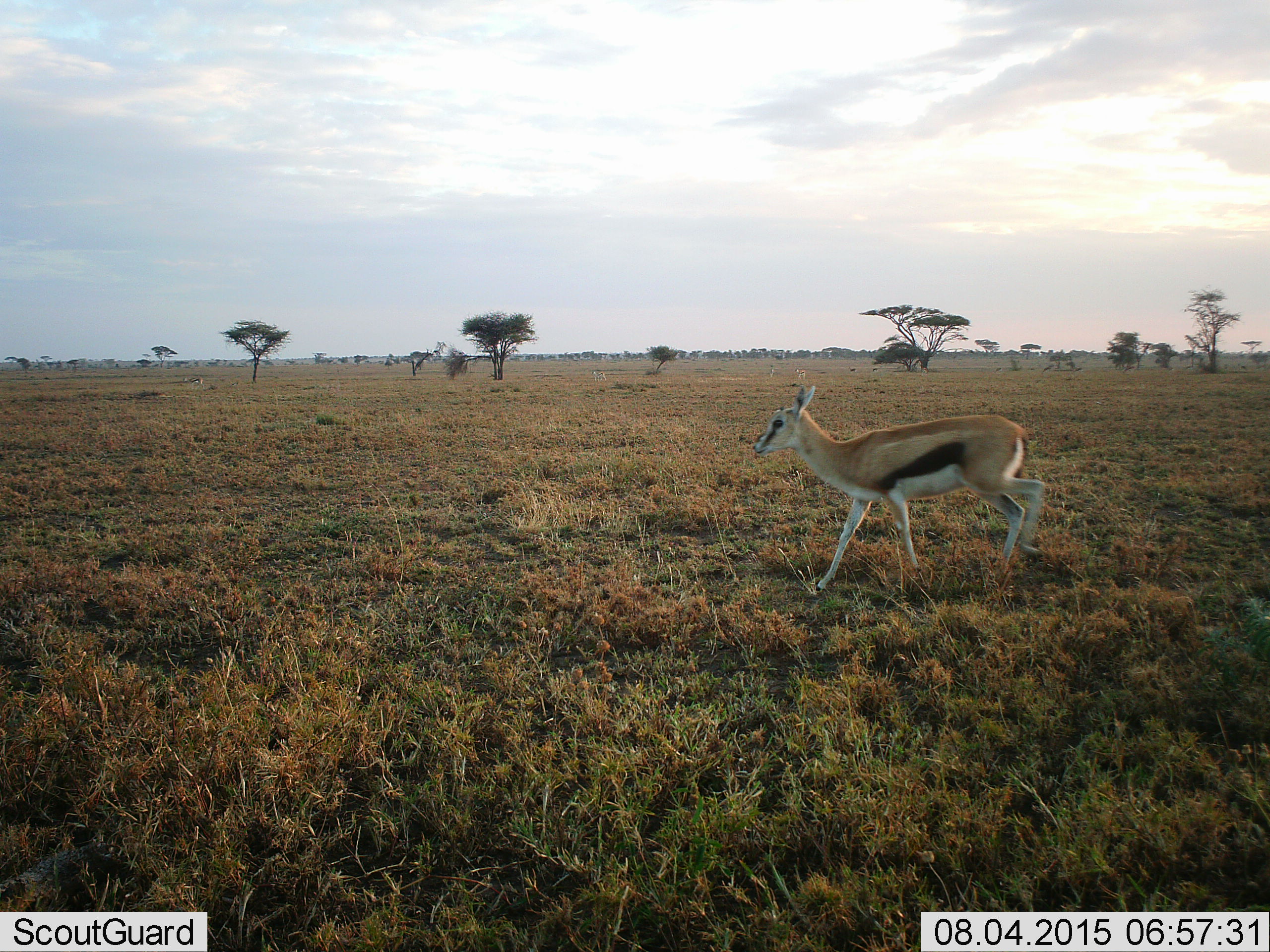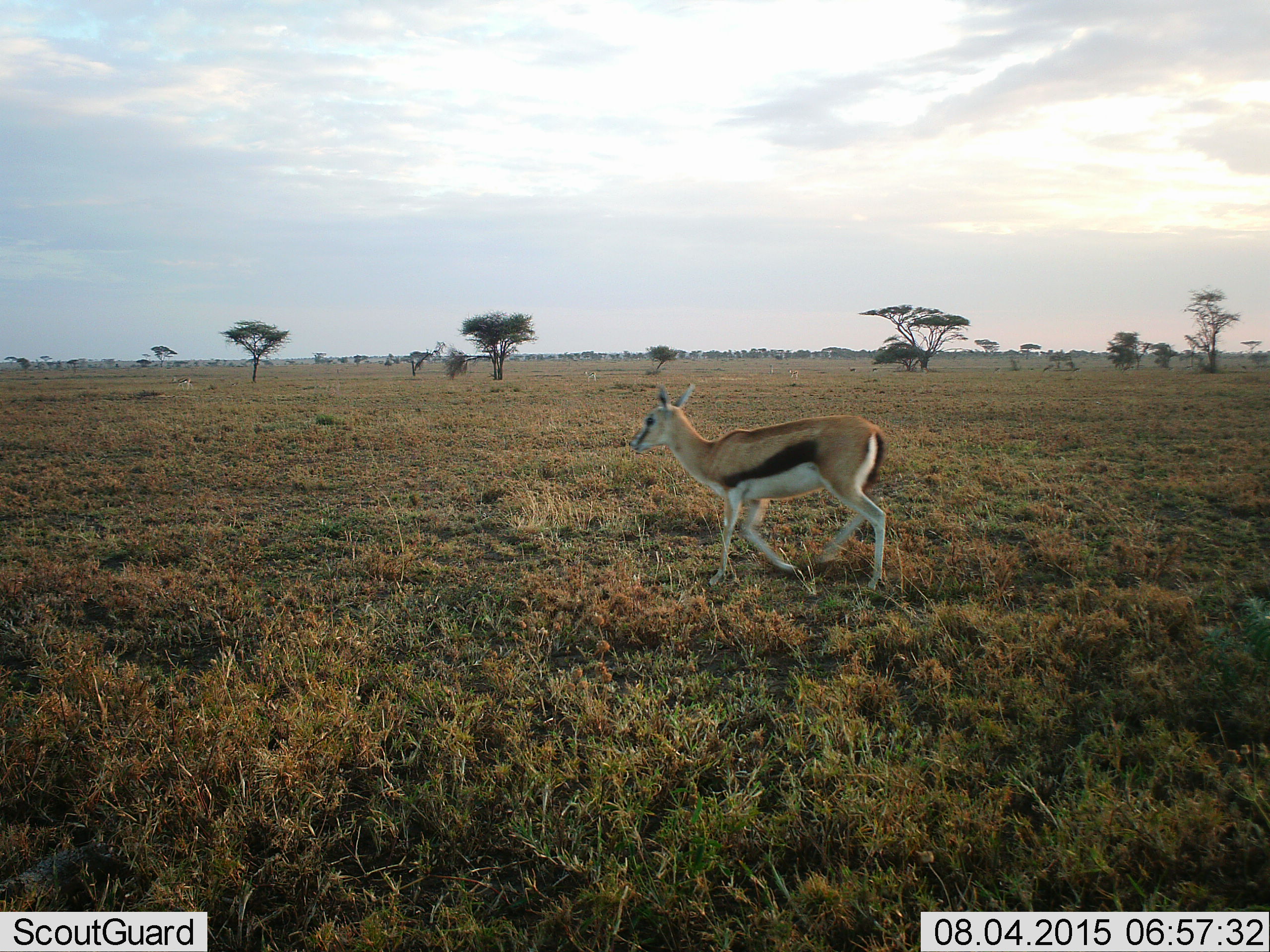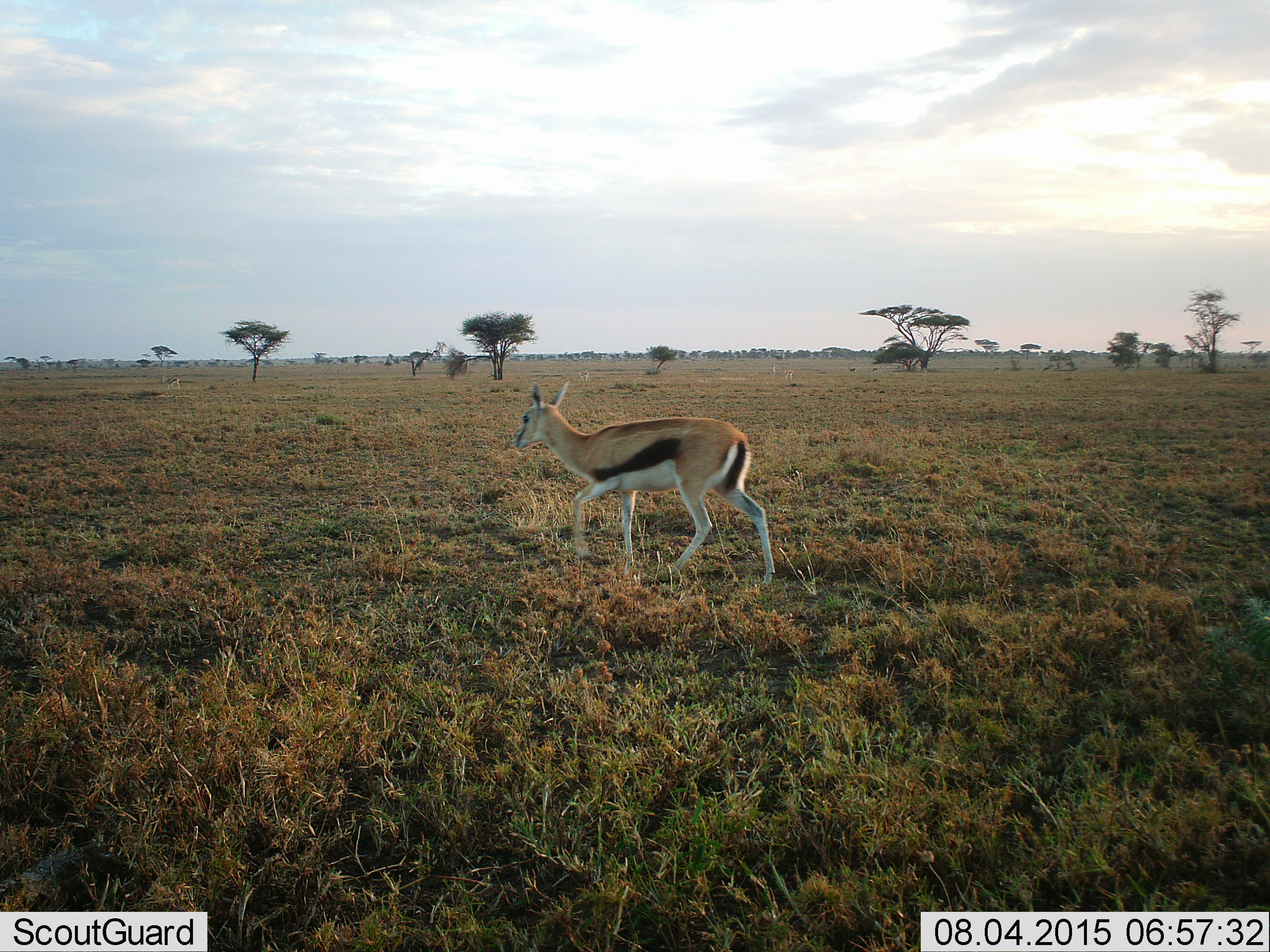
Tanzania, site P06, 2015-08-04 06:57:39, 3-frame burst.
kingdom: Animalia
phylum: Chordata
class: Mammalia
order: Artiodactyla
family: Bovidae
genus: Eudorcas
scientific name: Eudorcas thomsonii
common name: thomson's gazelle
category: gazellethomsons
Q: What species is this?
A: Gazellethomsons (thomson's gazelle) (Eudorcas thomsonii).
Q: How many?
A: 3.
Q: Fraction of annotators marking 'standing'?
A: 12%.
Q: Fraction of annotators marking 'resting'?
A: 0%.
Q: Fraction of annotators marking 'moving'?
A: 100%.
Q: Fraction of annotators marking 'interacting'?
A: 0%.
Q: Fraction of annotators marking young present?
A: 0%.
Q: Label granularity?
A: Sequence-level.